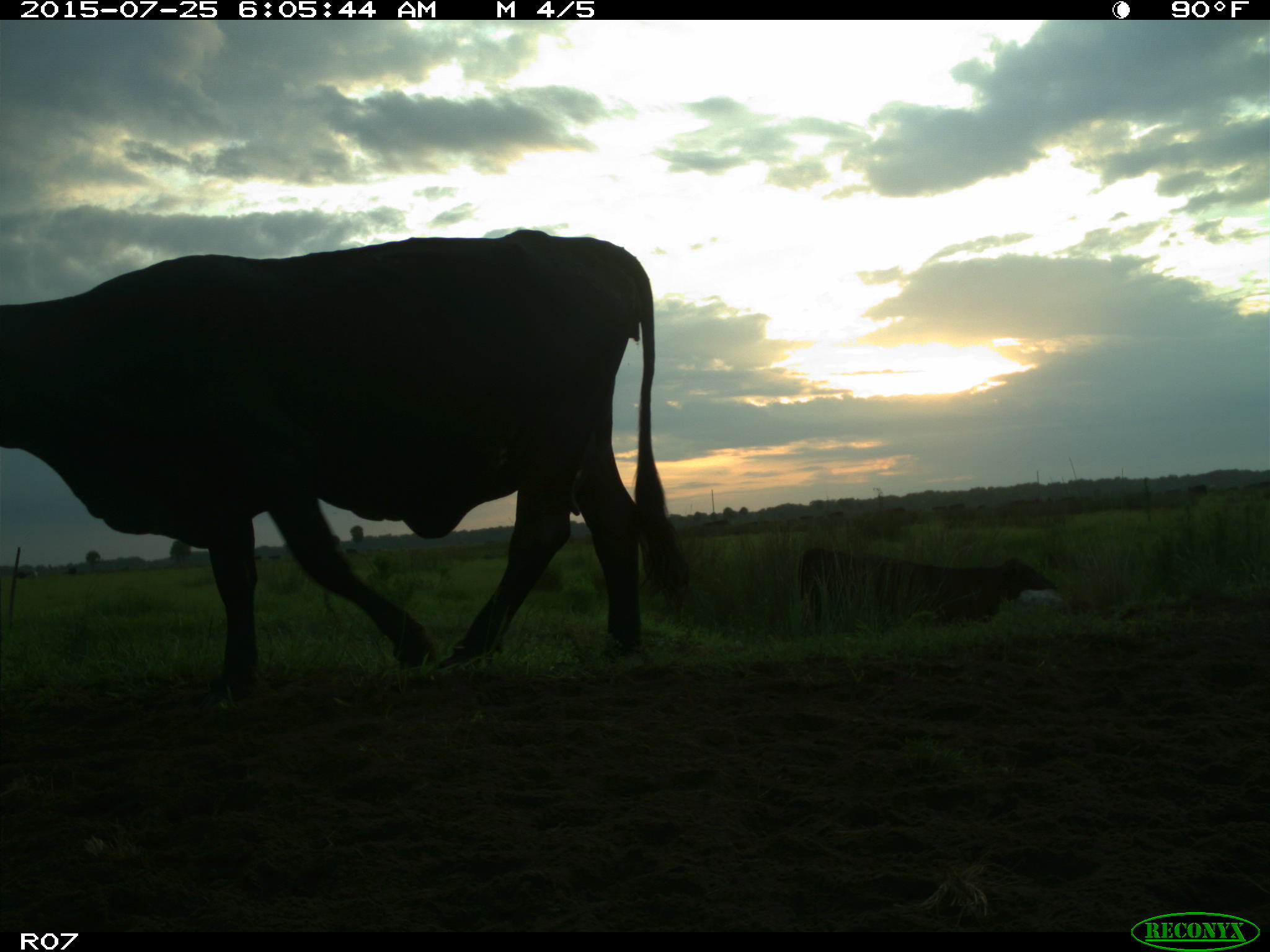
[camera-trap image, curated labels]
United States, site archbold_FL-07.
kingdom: Animalia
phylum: Chordata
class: Mammalia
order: Artiodactyla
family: Bovidae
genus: Bos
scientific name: Bos taurus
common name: domestic cow